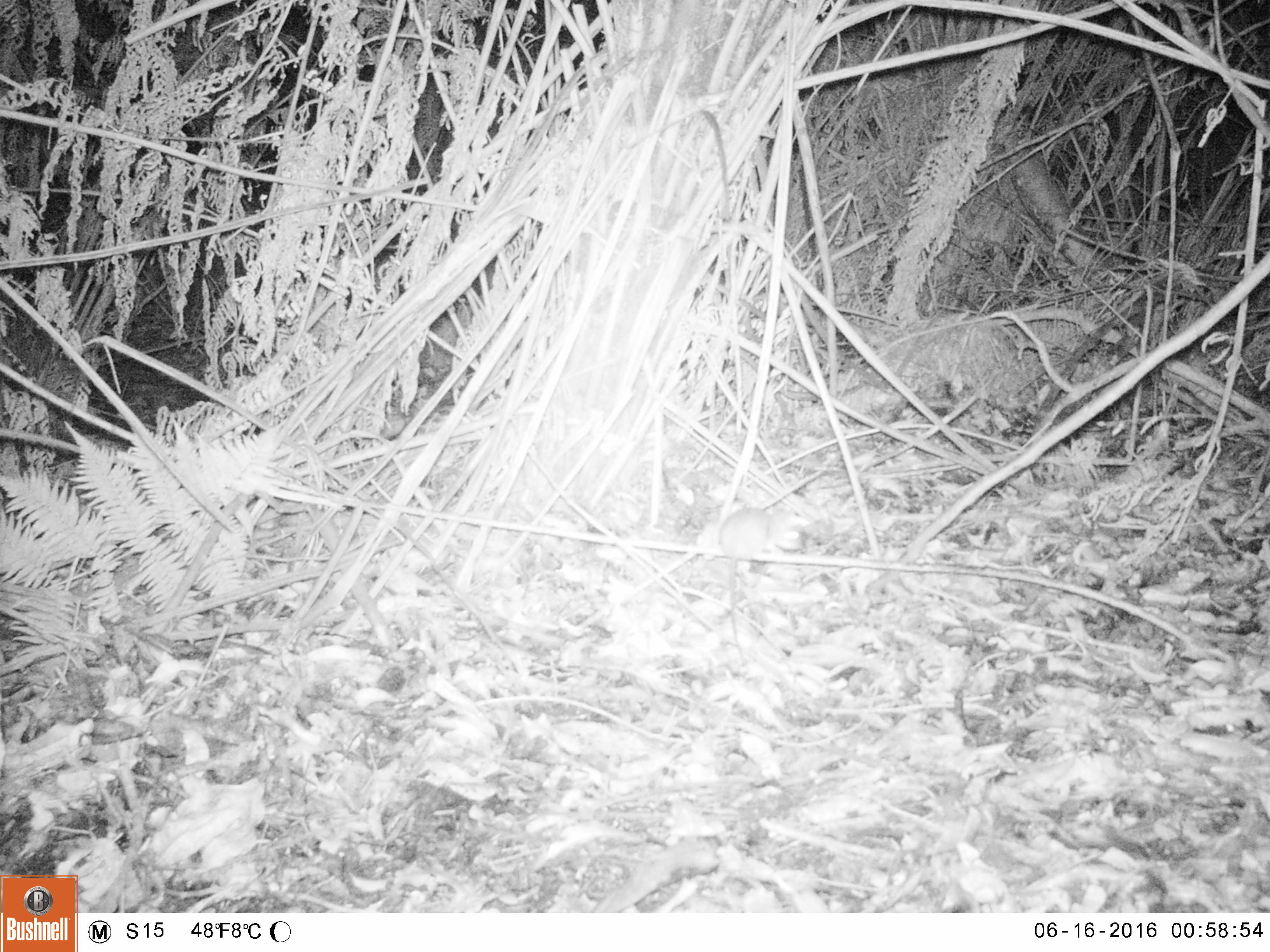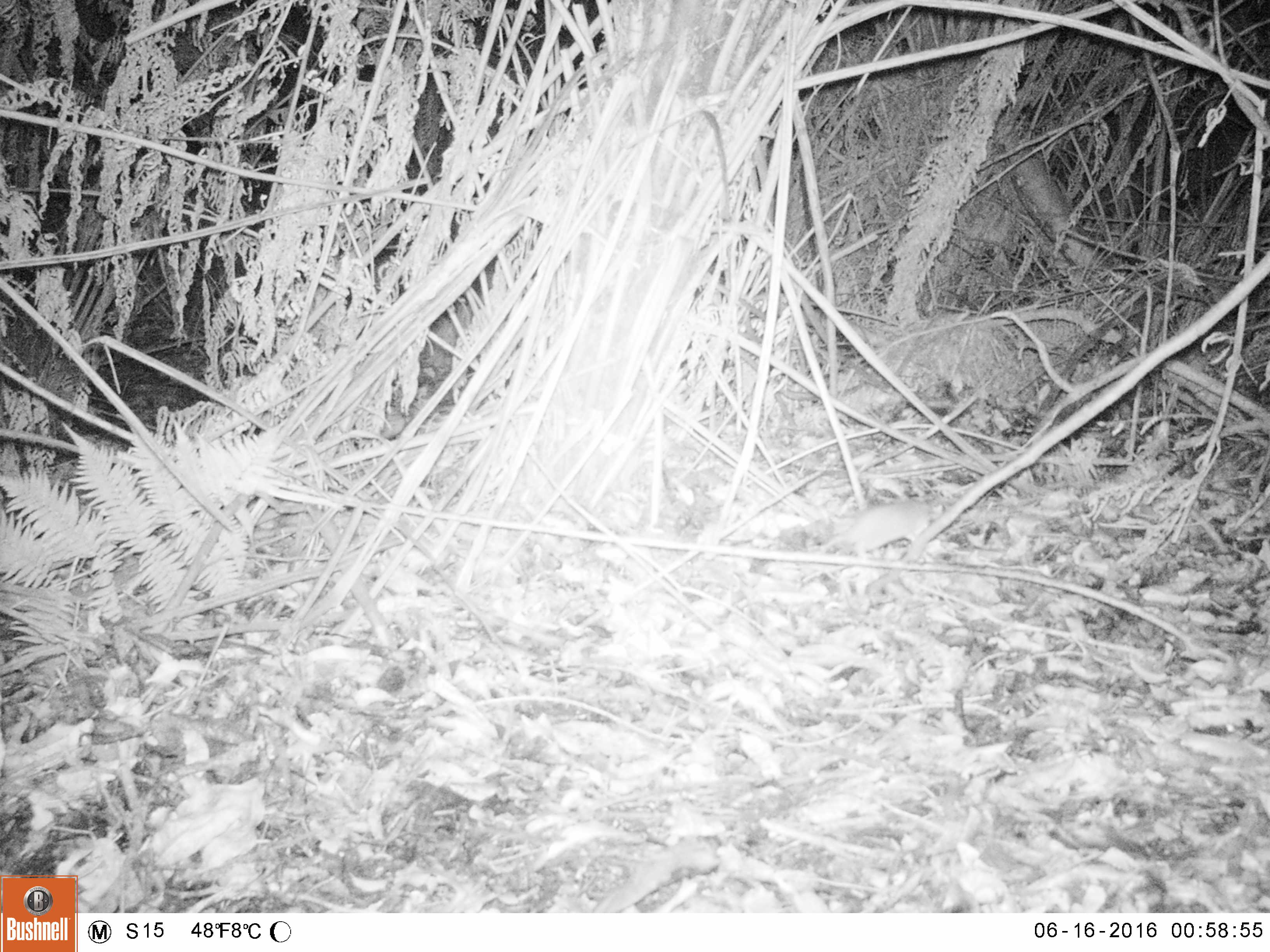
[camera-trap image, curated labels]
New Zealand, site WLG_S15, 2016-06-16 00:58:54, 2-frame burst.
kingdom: Animalia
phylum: Chordata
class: Mammalia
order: Rodentia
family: Muridae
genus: Rattus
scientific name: Rattus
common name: rat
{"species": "rat (Rattus)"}